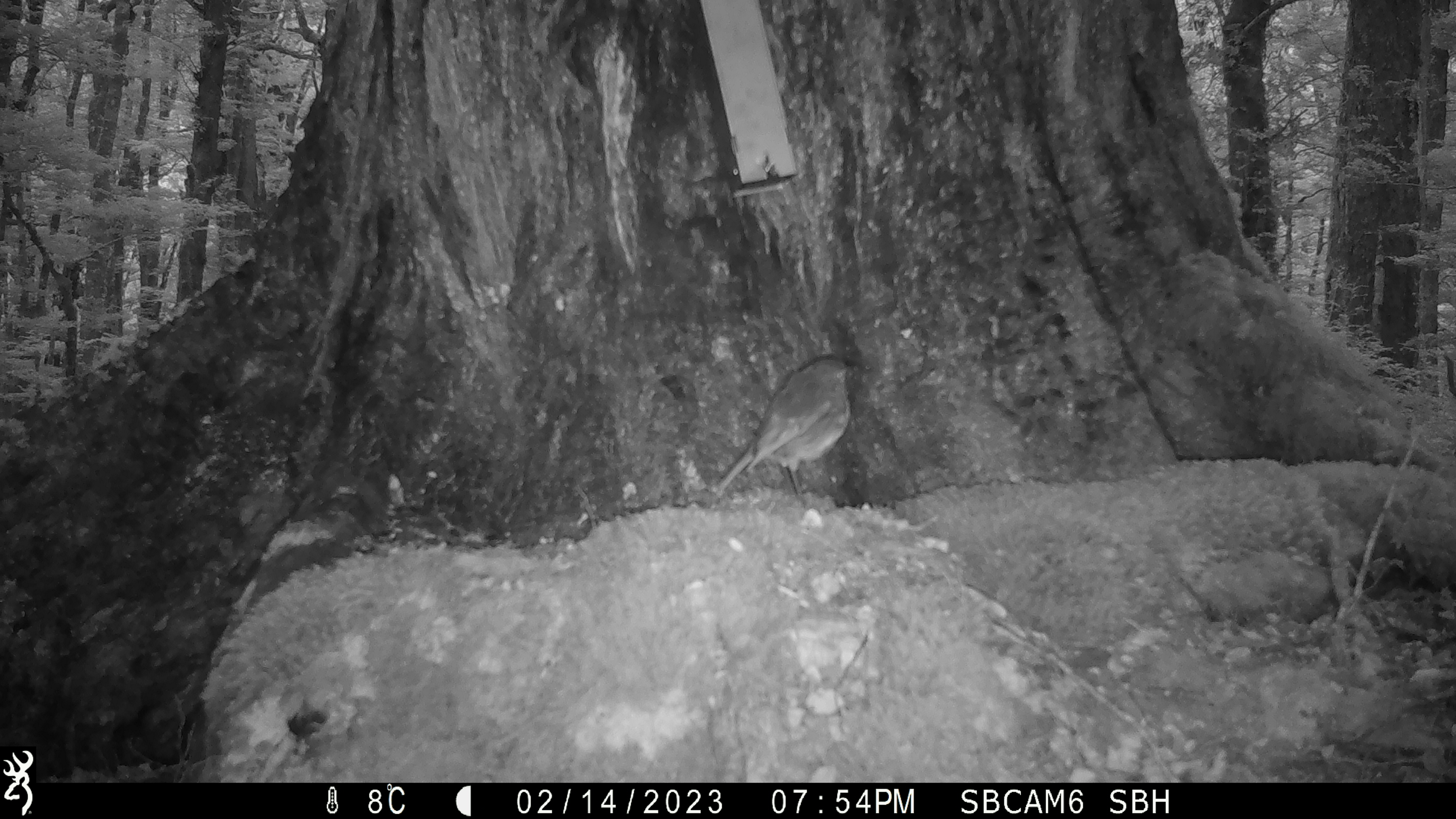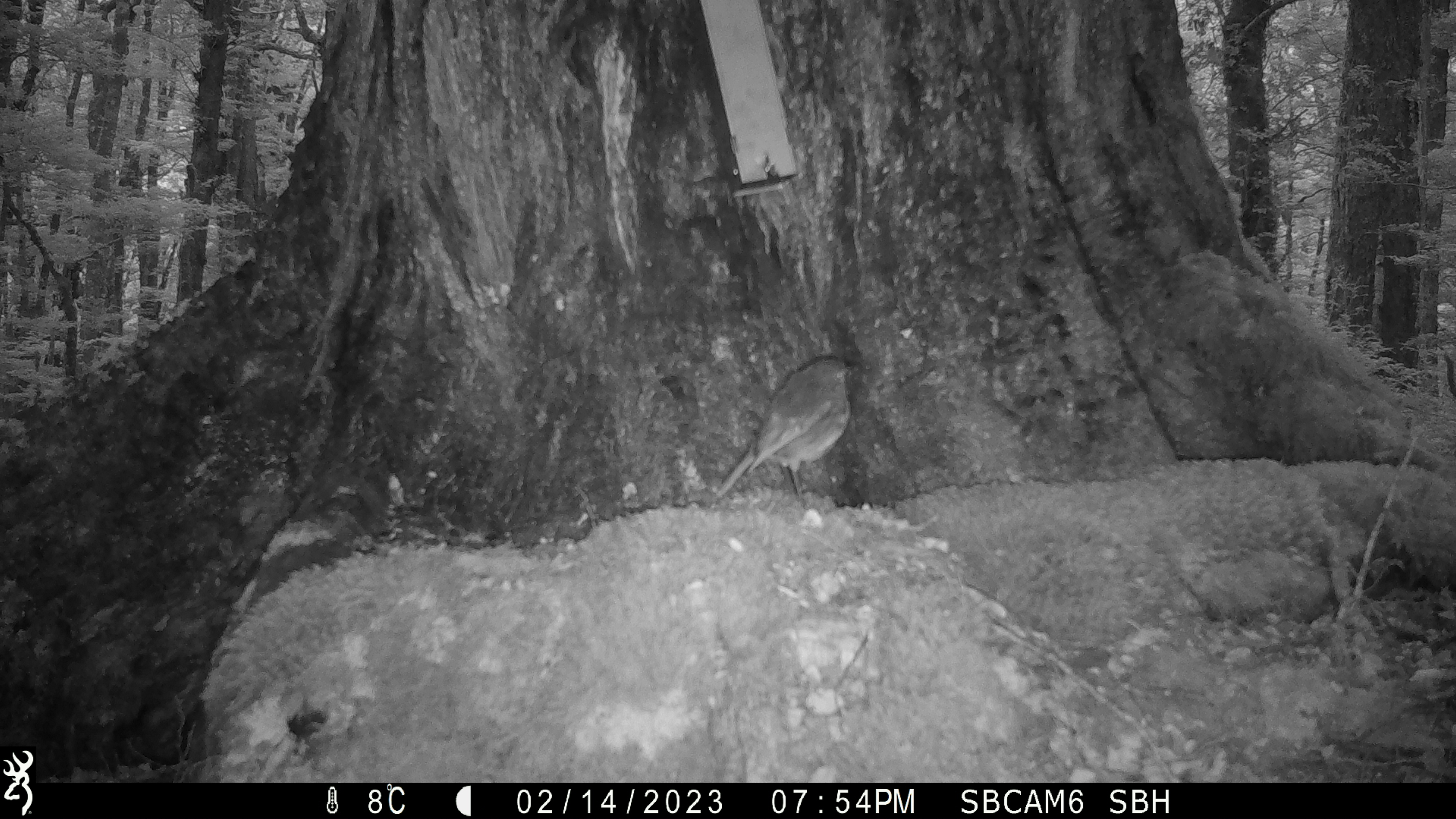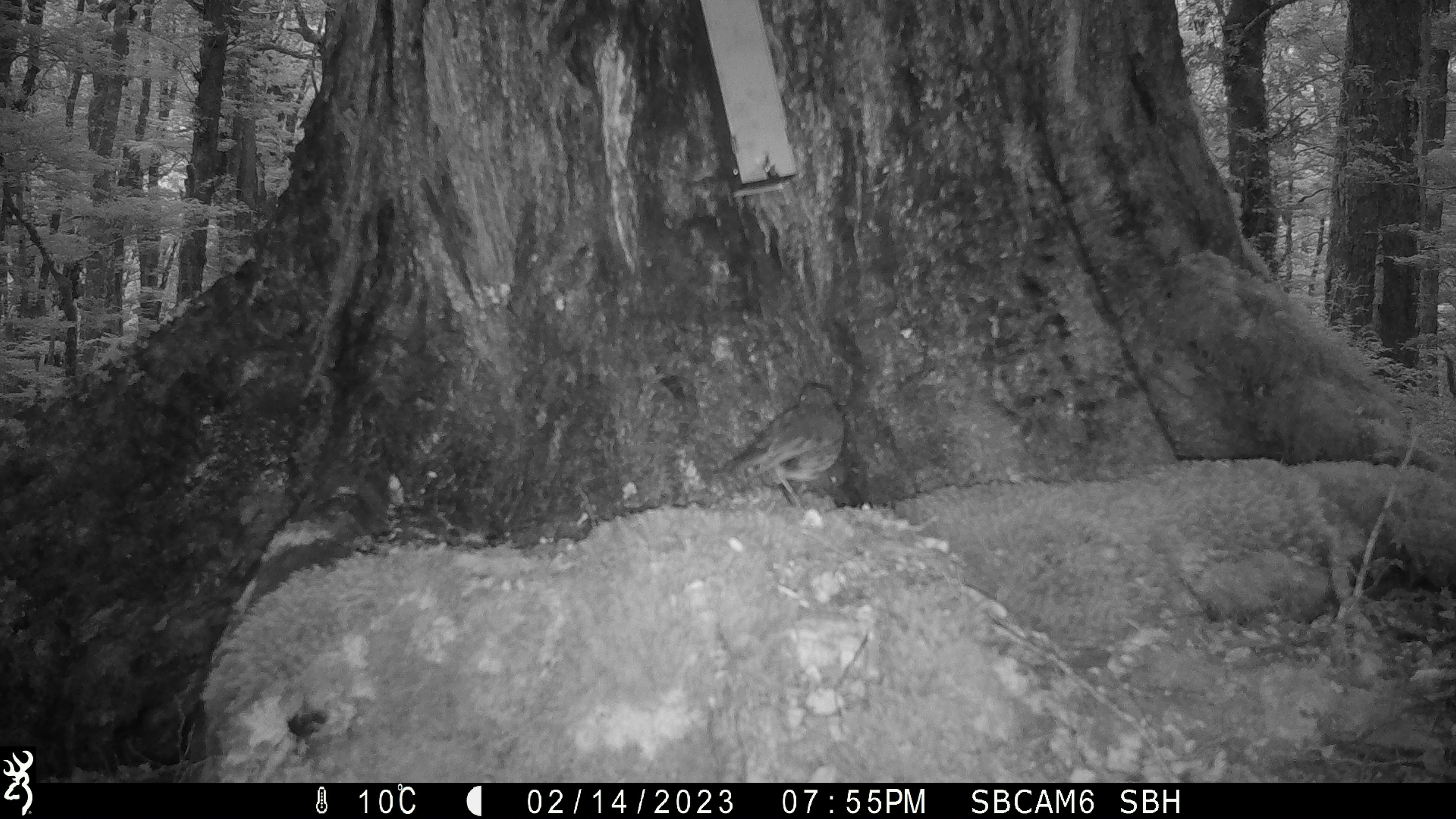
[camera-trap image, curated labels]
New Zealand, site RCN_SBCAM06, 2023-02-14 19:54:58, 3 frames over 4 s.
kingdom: Animalia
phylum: Chordata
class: Aves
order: Passeriformes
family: Petroicidae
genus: Petroica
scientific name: Petroica australis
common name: new zealand robin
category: robin